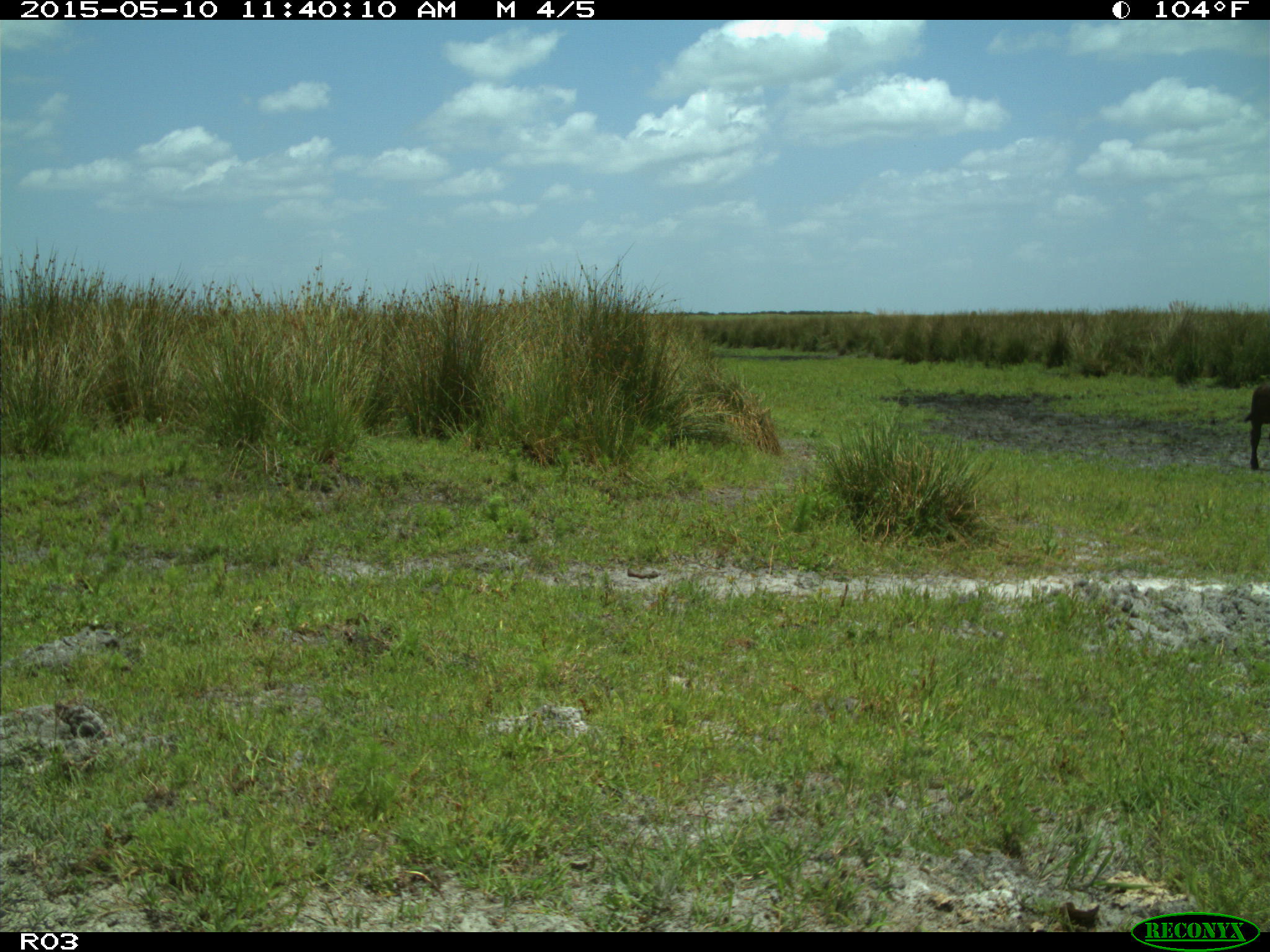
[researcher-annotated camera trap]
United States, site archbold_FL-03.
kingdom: Animalia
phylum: Chordata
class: Mammalia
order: Artiodactyla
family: Bovidae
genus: Bos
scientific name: Bos taurus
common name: domestic cow